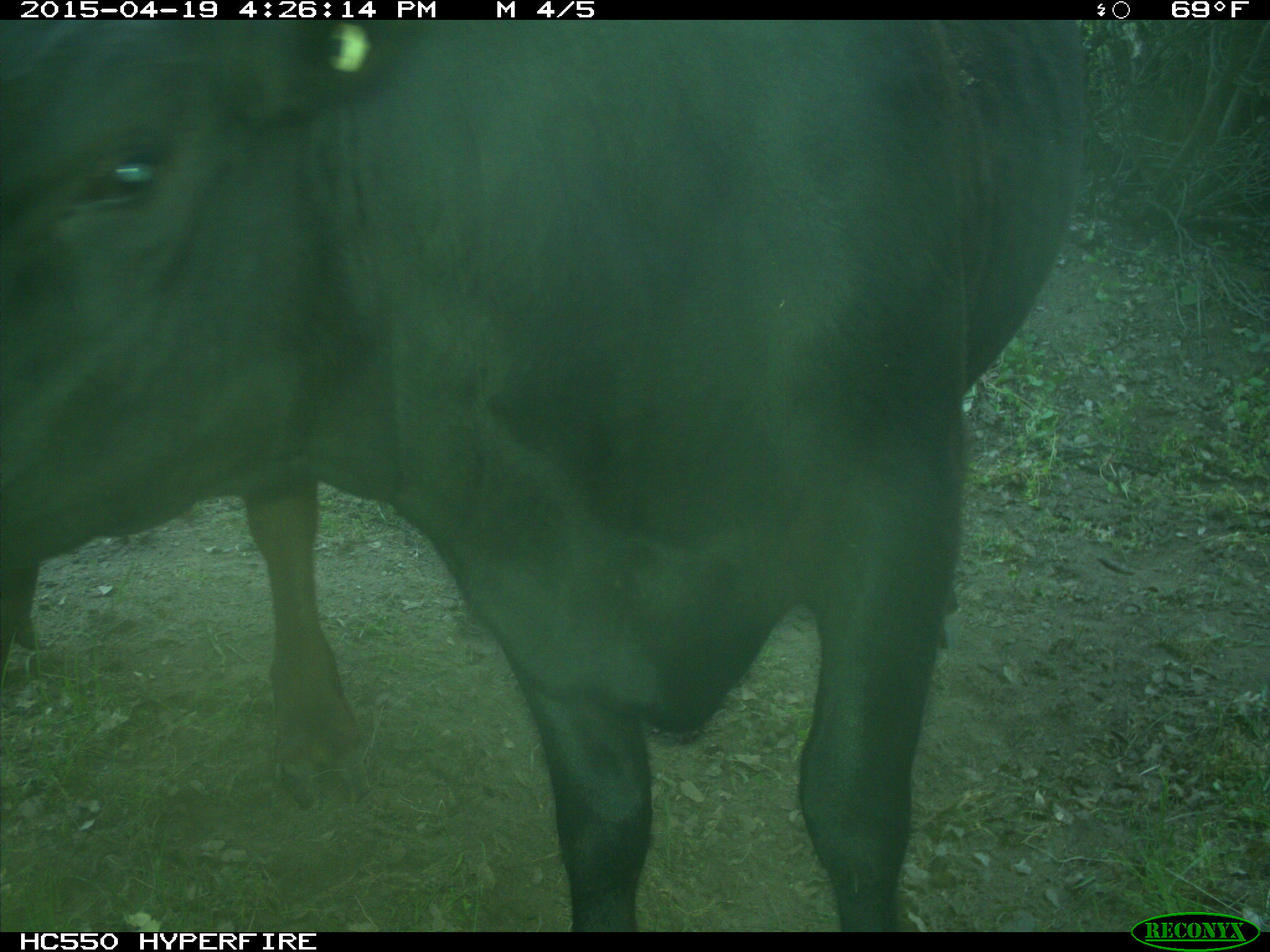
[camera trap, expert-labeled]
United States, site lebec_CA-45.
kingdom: Animalia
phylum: Chordata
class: Mammalia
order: Artiodactyla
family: Bovidae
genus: Bos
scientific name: Bos taurus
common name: domestic cow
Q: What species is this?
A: Bos taurus (domestic cow).